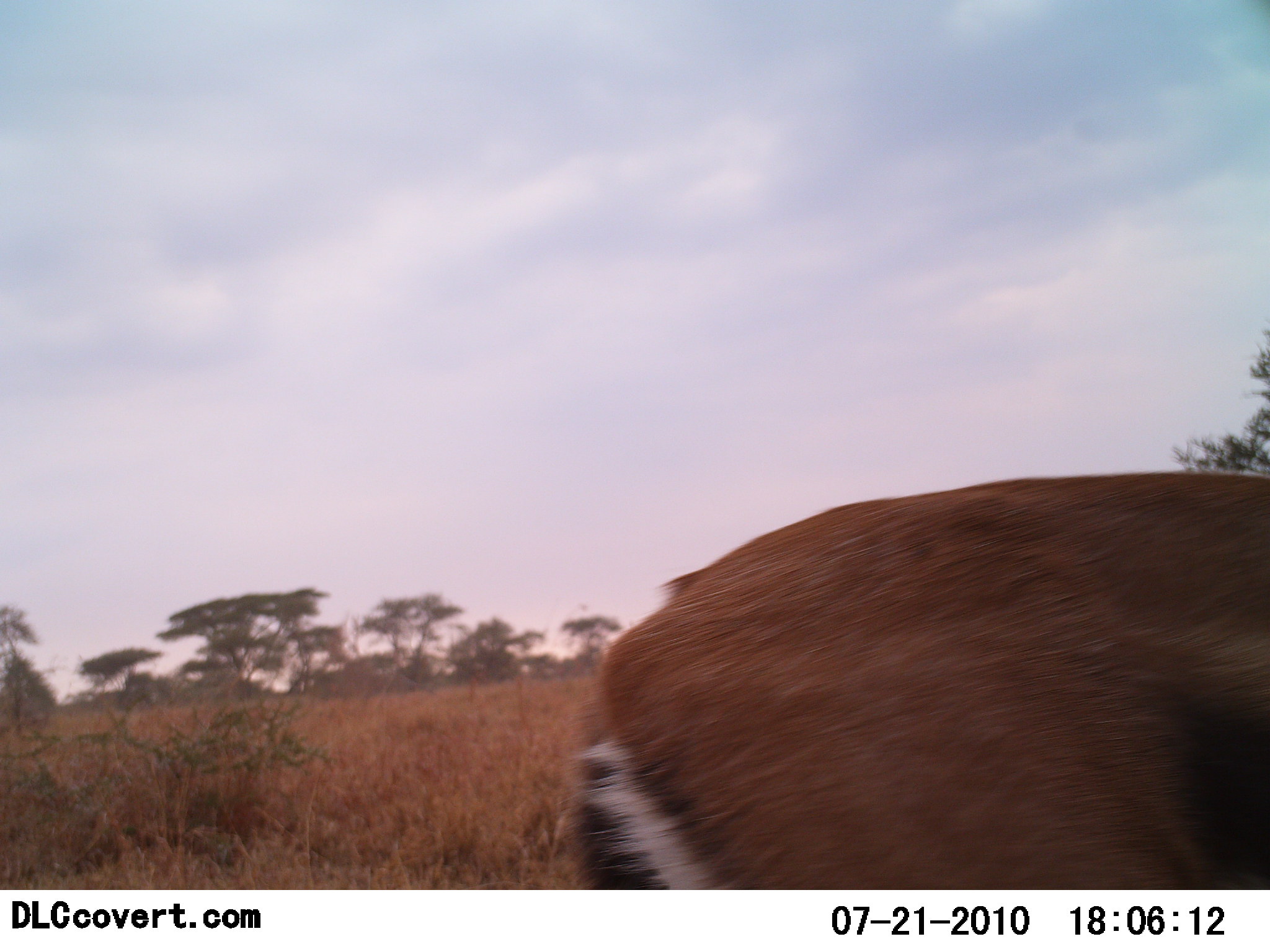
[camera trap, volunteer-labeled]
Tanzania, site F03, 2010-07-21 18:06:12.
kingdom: Animalia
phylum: Chordata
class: Mammalia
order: Artiodactyla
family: Bovidae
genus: Eudorcas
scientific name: Eudorcas thomsonii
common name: thomson's gazelle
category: gazellethomsons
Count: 1.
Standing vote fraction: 75%.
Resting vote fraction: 0%.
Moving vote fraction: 25%.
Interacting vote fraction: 0%.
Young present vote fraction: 0%.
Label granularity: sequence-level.